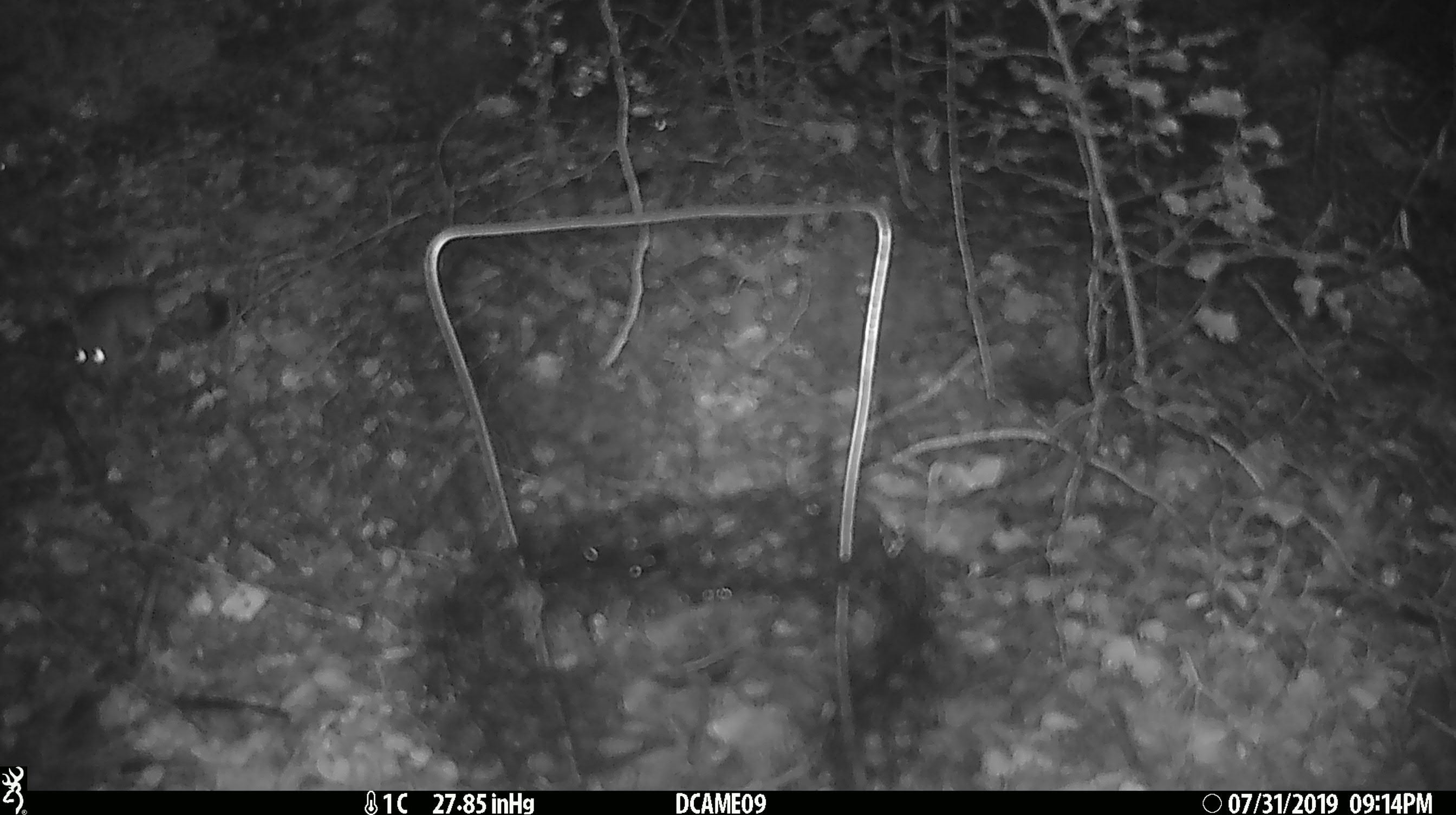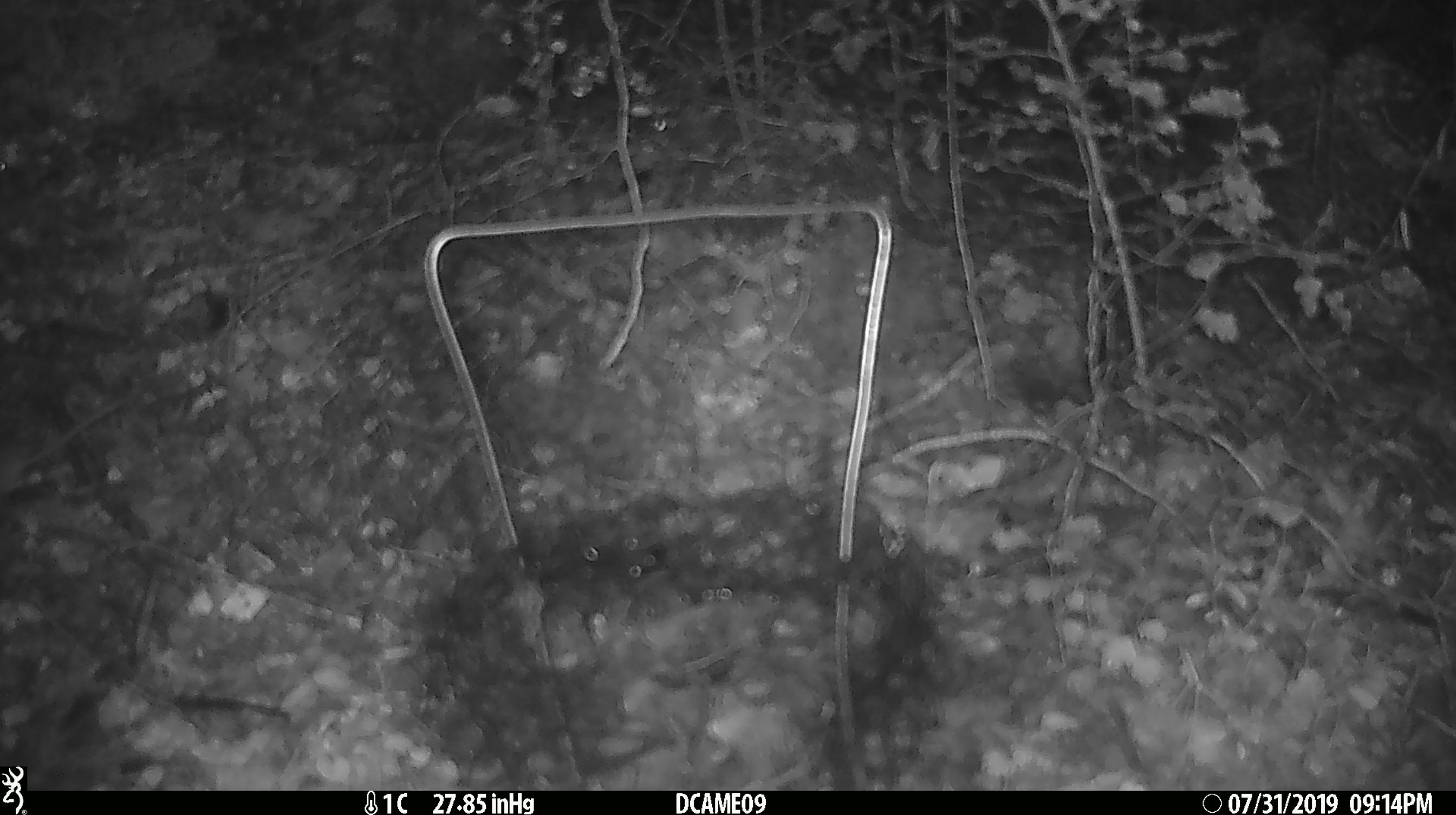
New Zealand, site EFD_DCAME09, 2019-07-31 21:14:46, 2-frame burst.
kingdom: Animalia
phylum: Chordata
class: Mammalia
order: Rodentia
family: Muridae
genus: Mus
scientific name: Mus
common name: mouse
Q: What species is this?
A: Mouse (Mus).